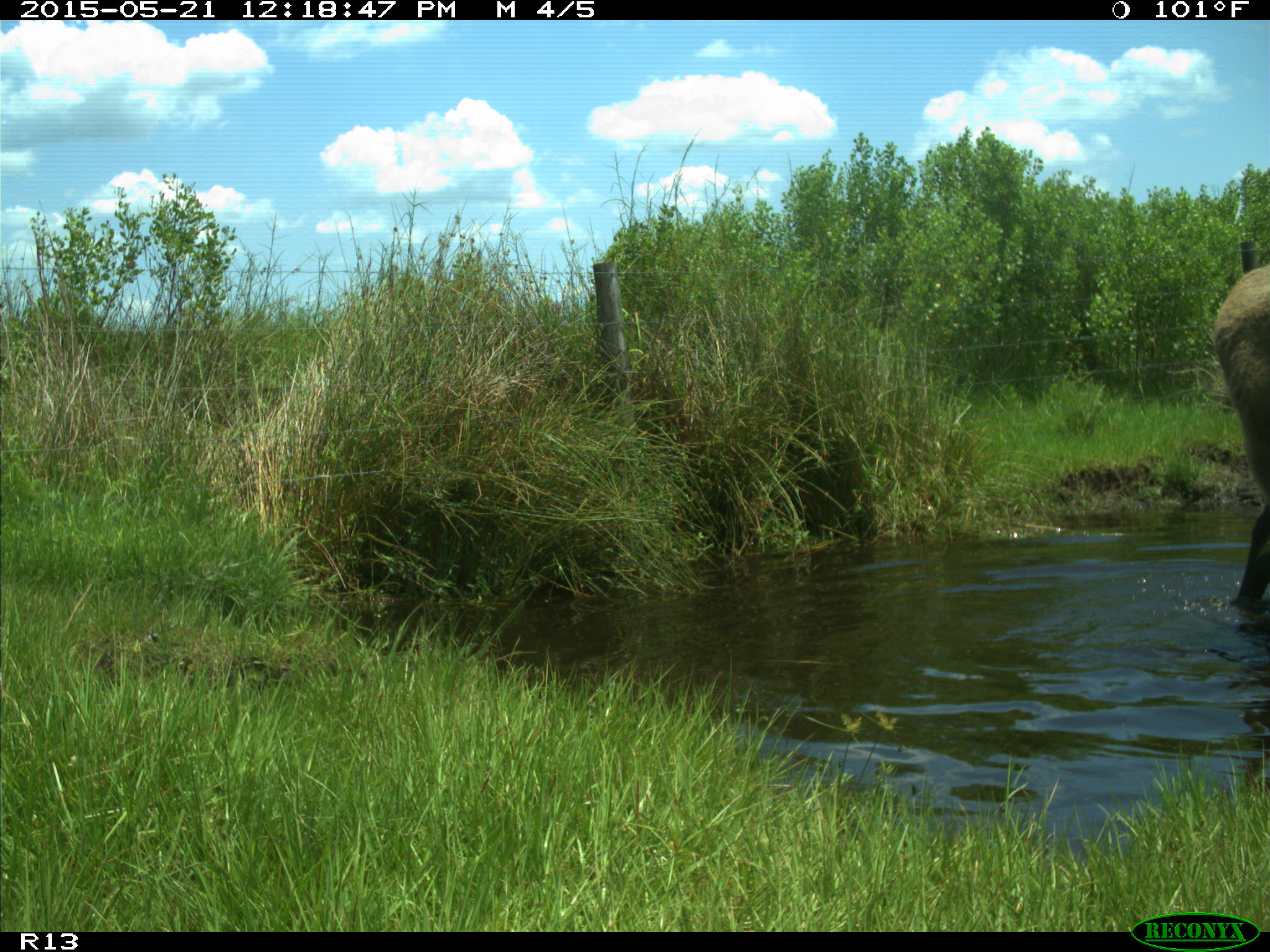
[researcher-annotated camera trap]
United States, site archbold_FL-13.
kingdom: Animalia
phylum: Chordata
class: Mammalia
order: Artiodactyla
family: Bovidae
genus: Bos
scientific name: Bos taurus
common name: domestic cow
Bos taurus (domestic cow).